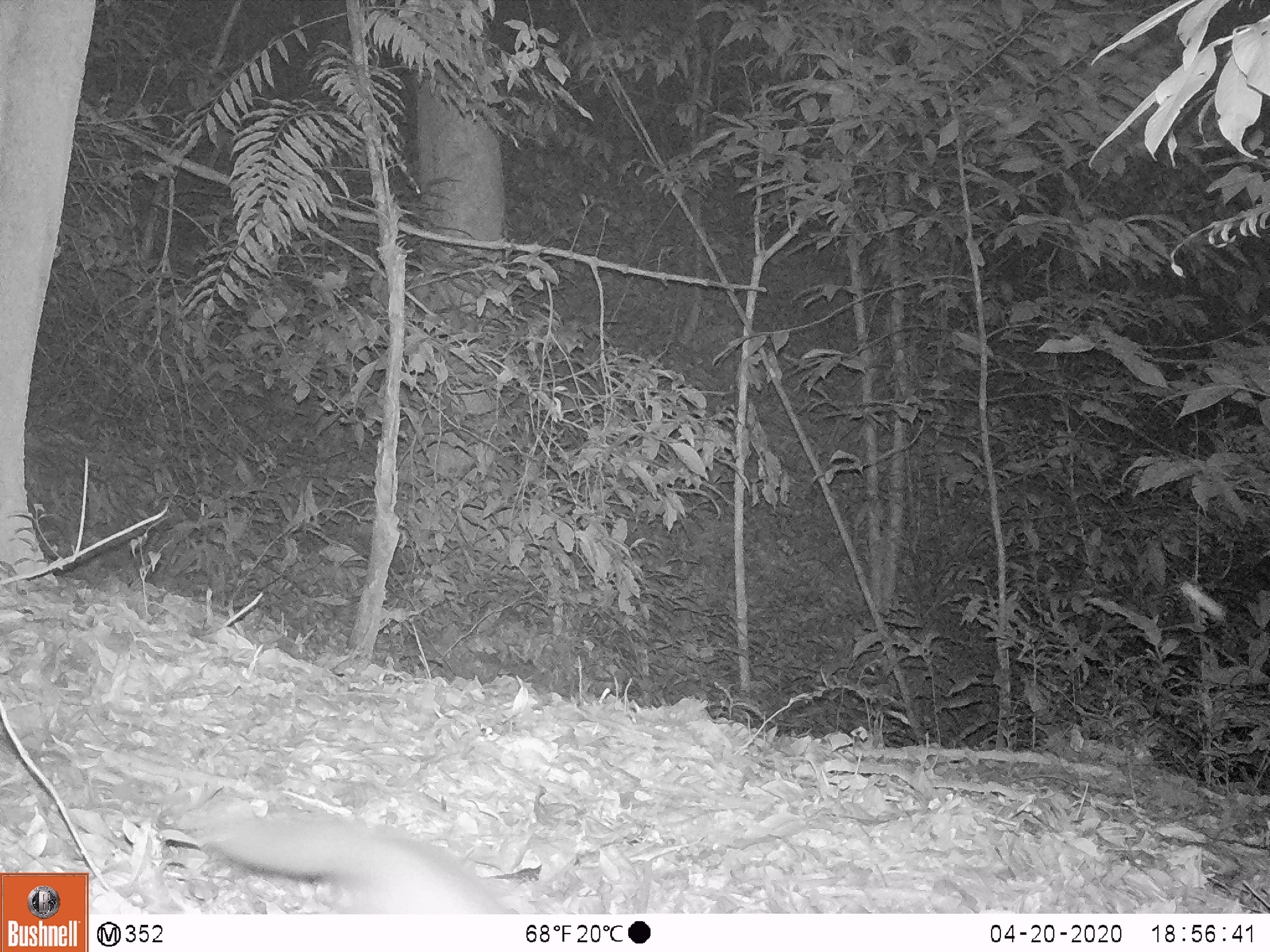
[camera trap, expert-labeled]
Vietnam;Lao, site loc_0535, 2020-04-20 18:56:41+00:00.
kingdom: Animalia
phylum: Chordata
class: Mammalia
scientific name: Mammalia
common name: mammal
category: unidentified small mammal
Unidentified small mammal (mammal) (Mammalia). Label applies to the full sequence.